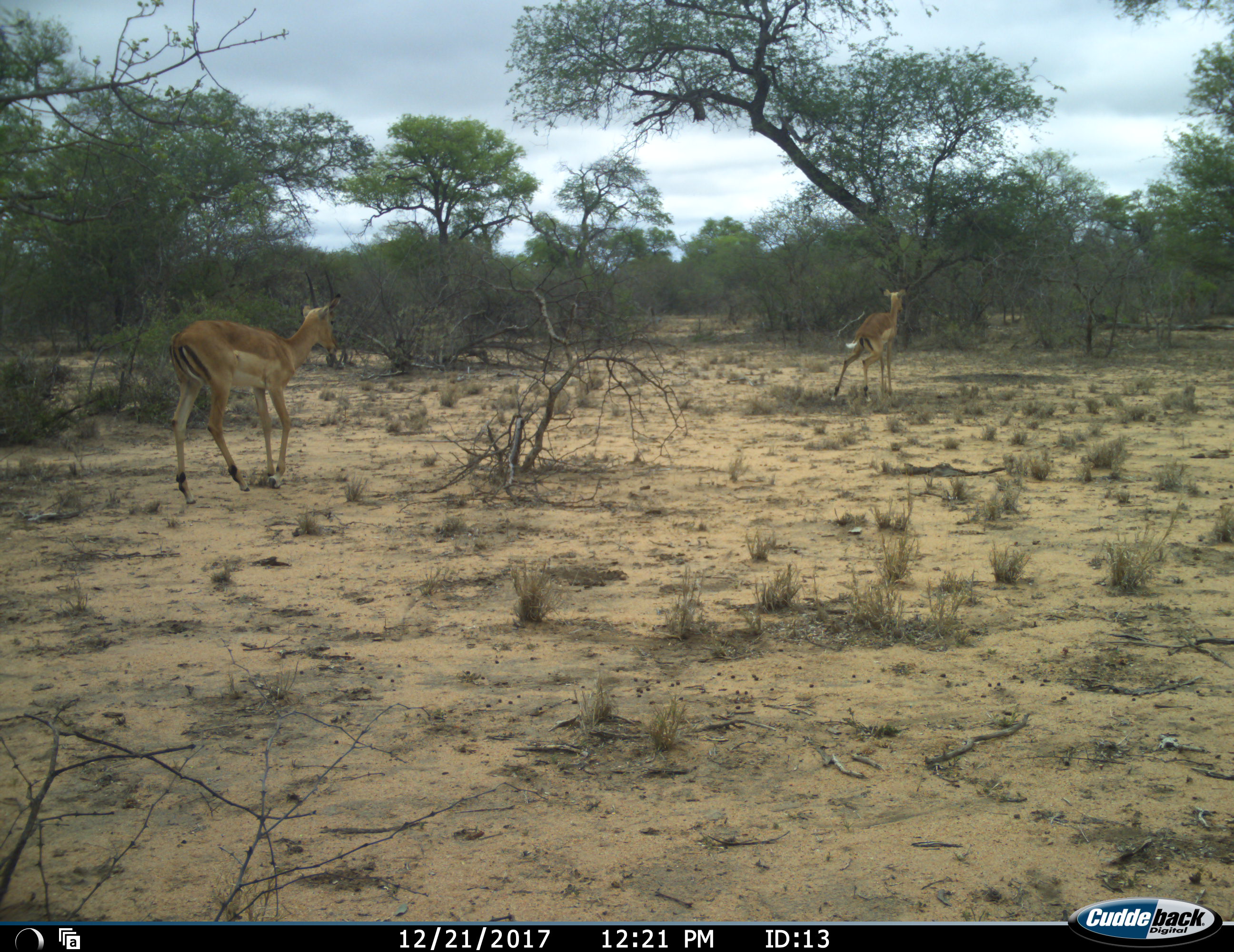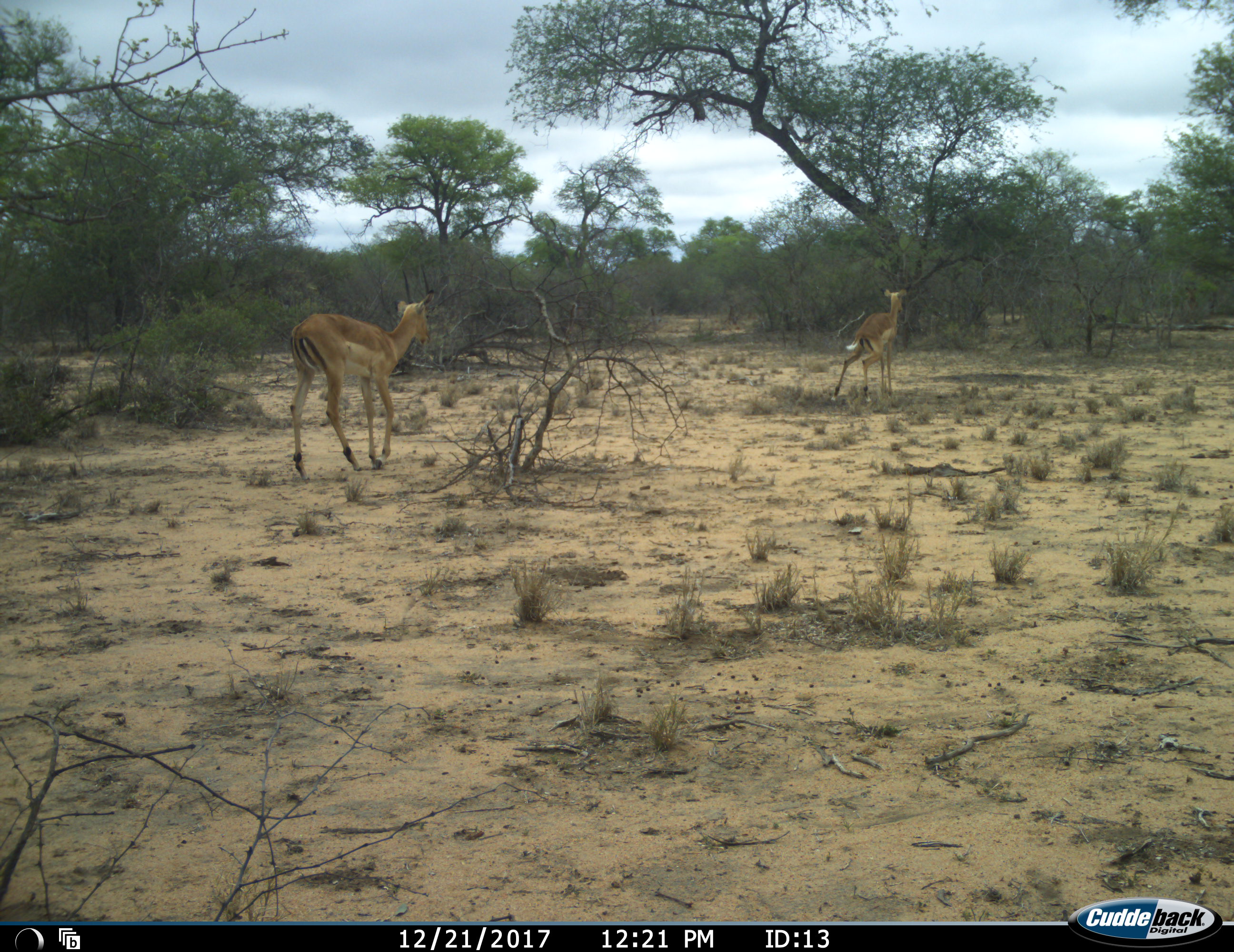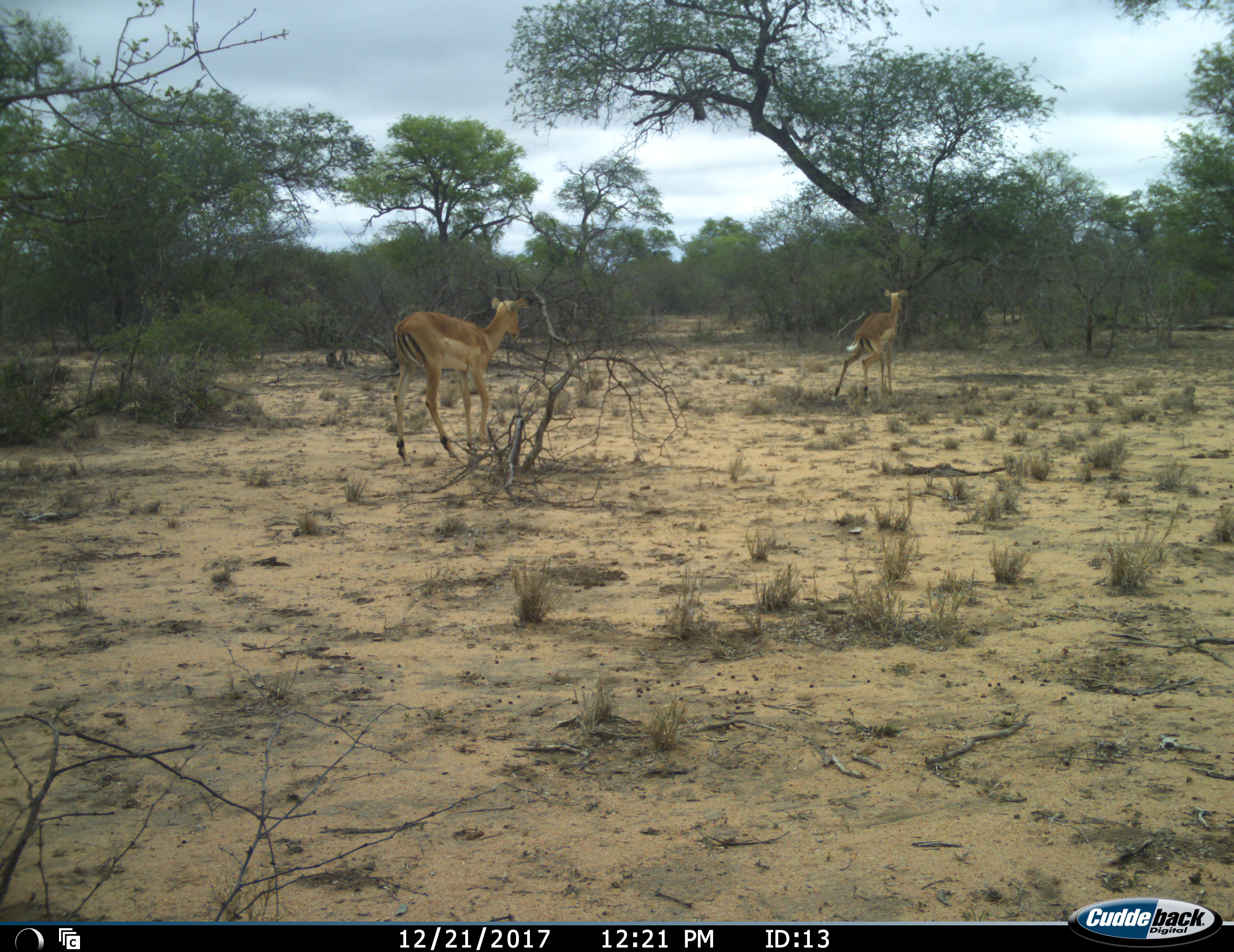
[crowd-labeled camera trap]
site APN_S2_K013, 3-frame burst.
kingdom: Animalia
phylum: Chordata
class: Mammalia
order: Artiodactyla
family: Bovidae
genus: Aepyceros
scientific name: Aepyceros melampus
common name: impala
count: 2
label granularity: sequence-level